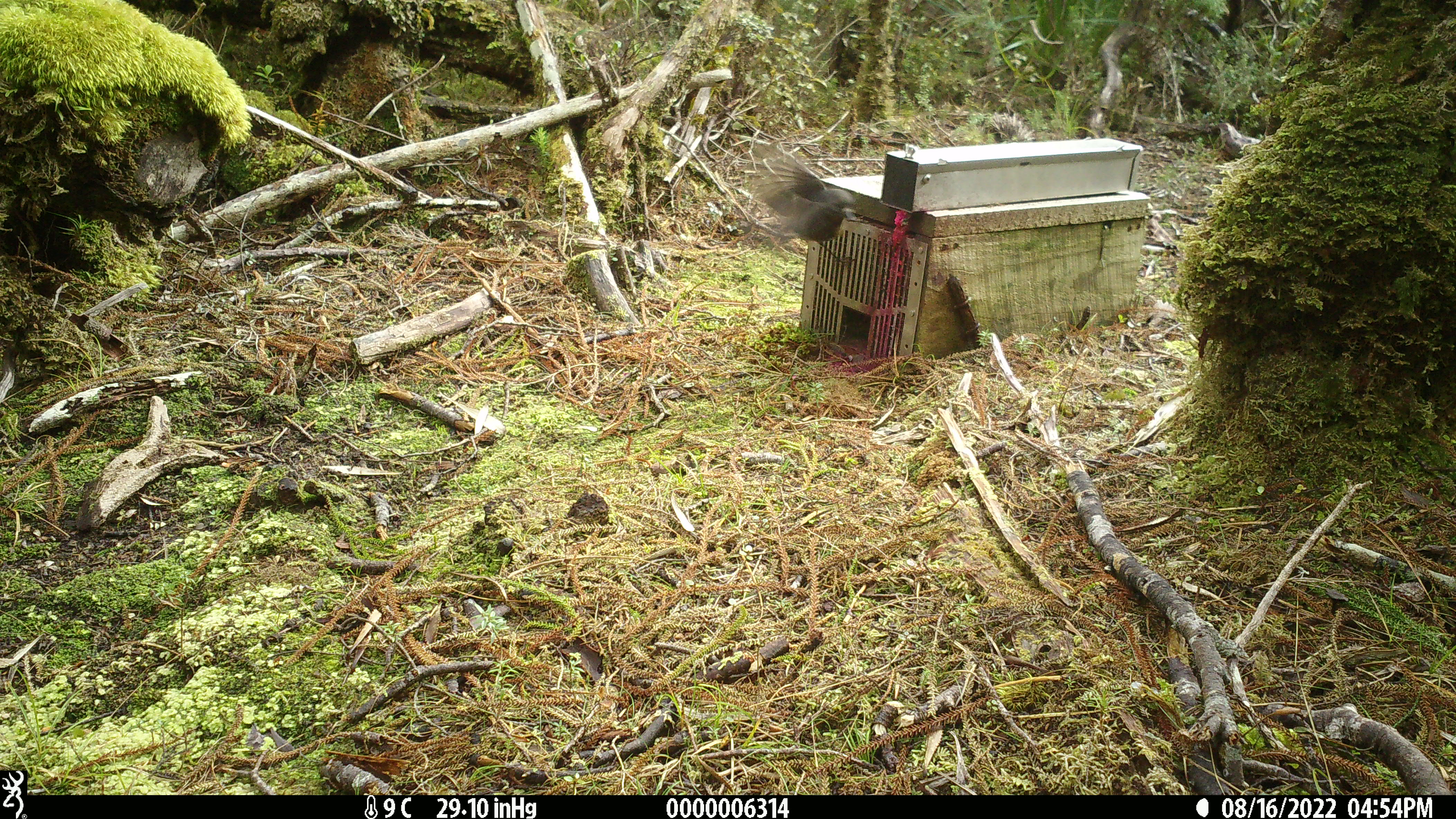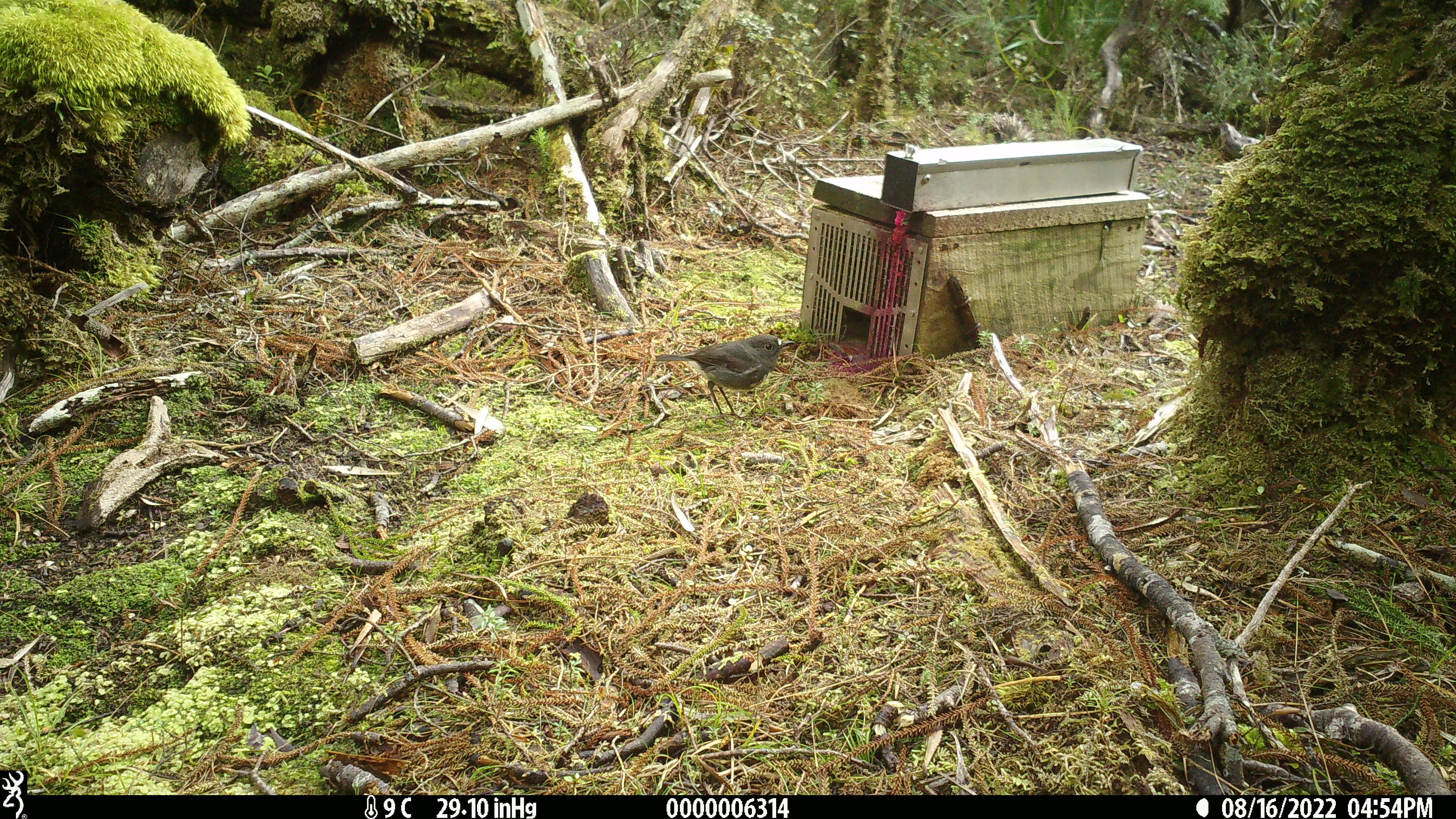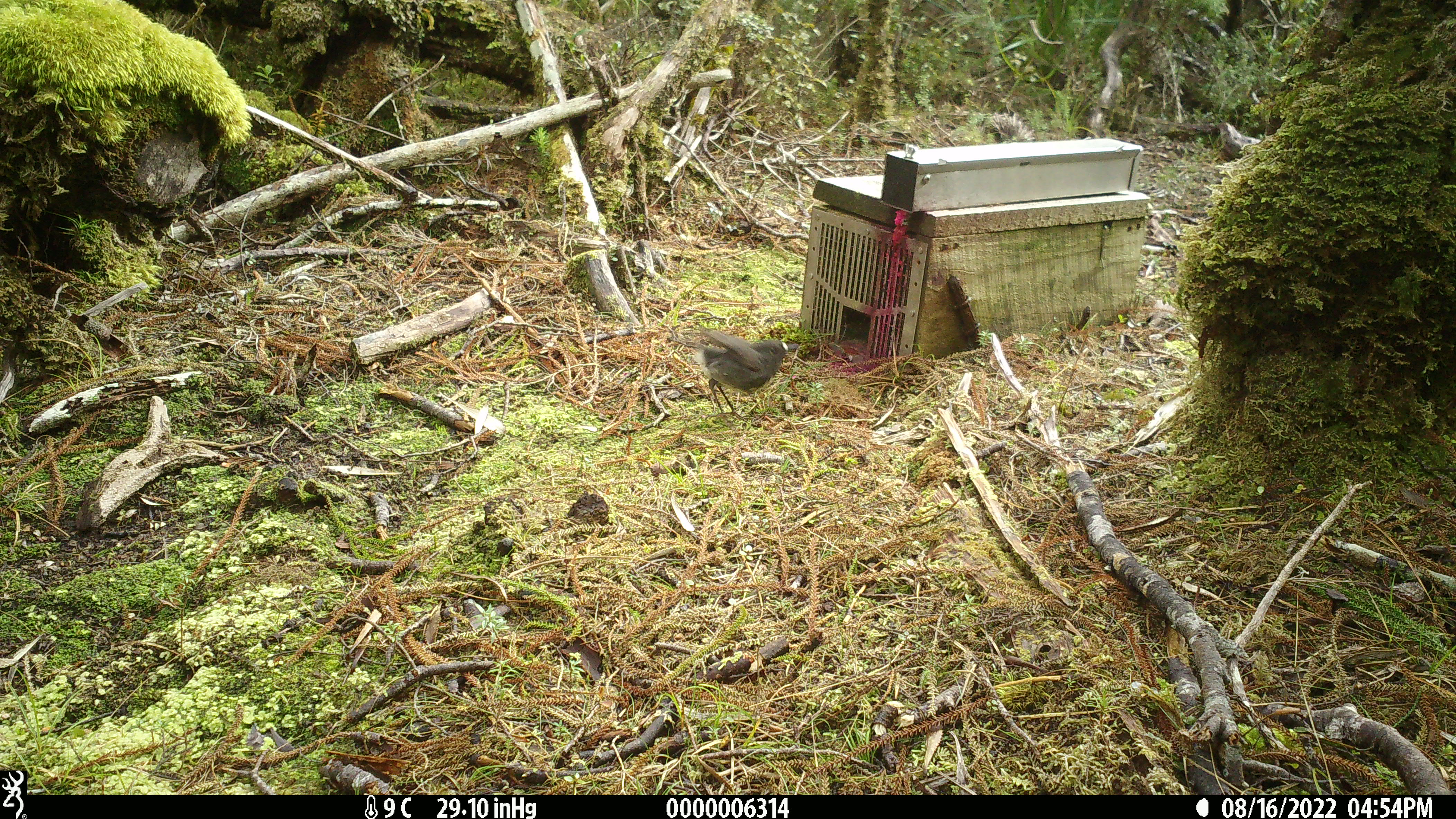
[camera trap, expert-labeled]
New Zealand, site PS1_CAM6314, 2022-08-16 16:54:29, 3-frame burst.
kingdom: Animalia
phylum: Chordata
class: Aves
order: Passeriformes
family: Petroicidae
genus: Petroica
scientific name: Petroica australis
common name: new zealand robin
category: robin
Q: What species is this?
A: Robin (new zealand robin) (Petroica australis).